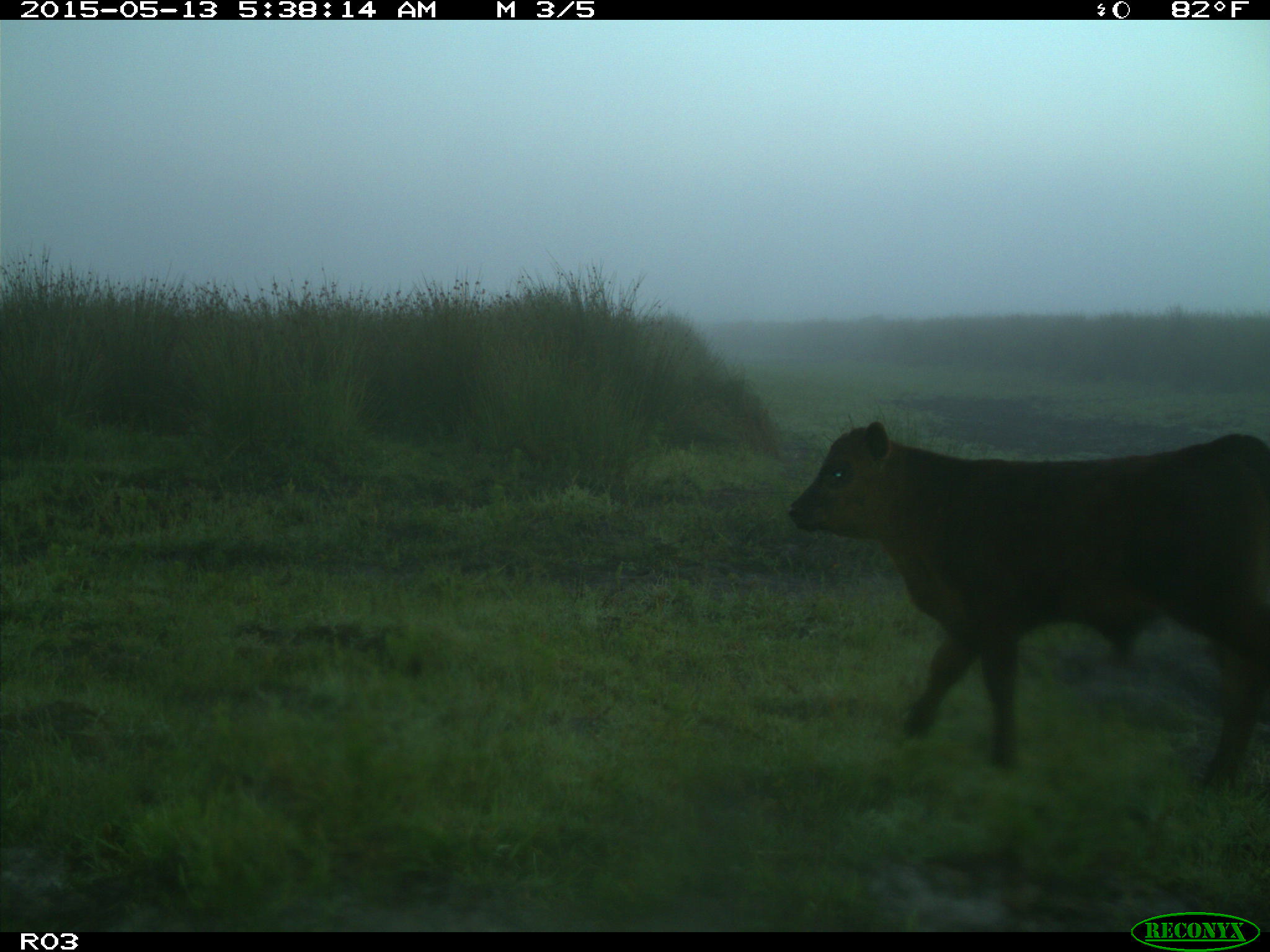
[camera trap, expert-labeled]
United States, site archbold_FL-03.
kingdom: Animalia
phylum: Chordata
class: Mammalia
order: Artiodactyla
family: Bovidae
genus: Bos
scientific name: Bos taurus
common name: domestic cow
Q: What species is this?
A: Bos taurus (domestic cow).